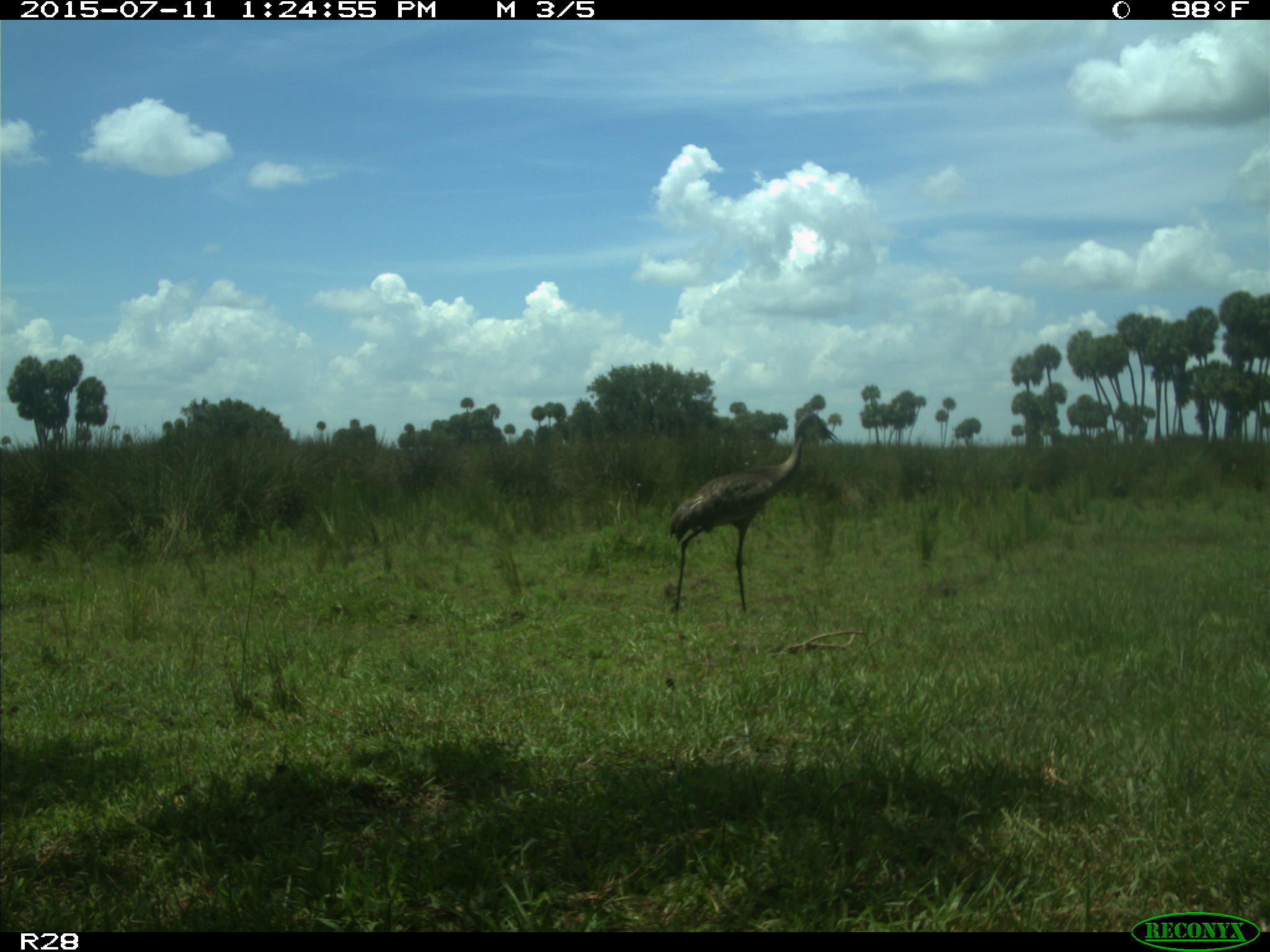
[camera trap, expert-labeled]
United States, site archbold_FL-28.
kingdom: Animalia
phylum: Chordata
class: Aves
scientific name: Aves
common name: birds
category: unidentified bird